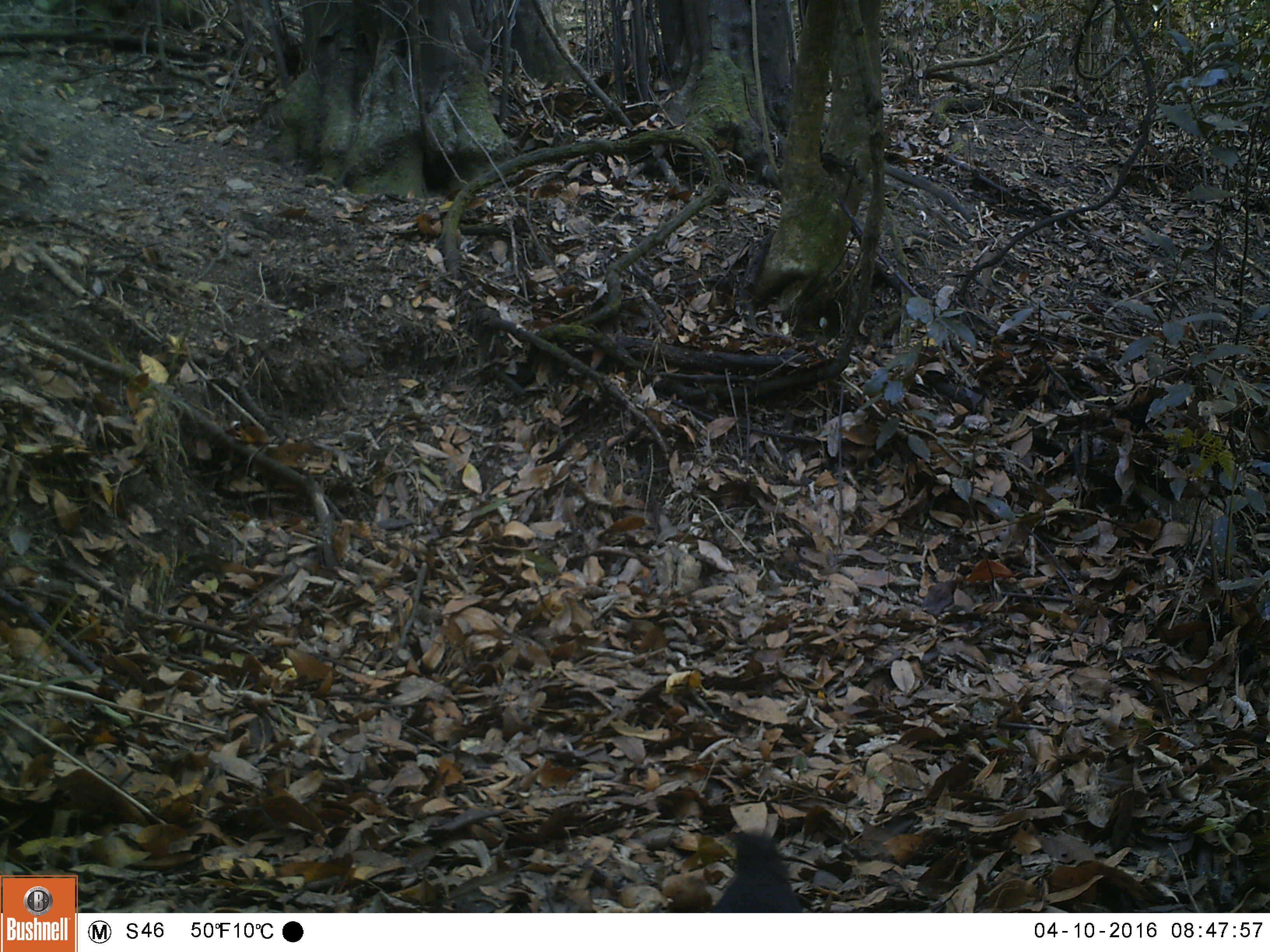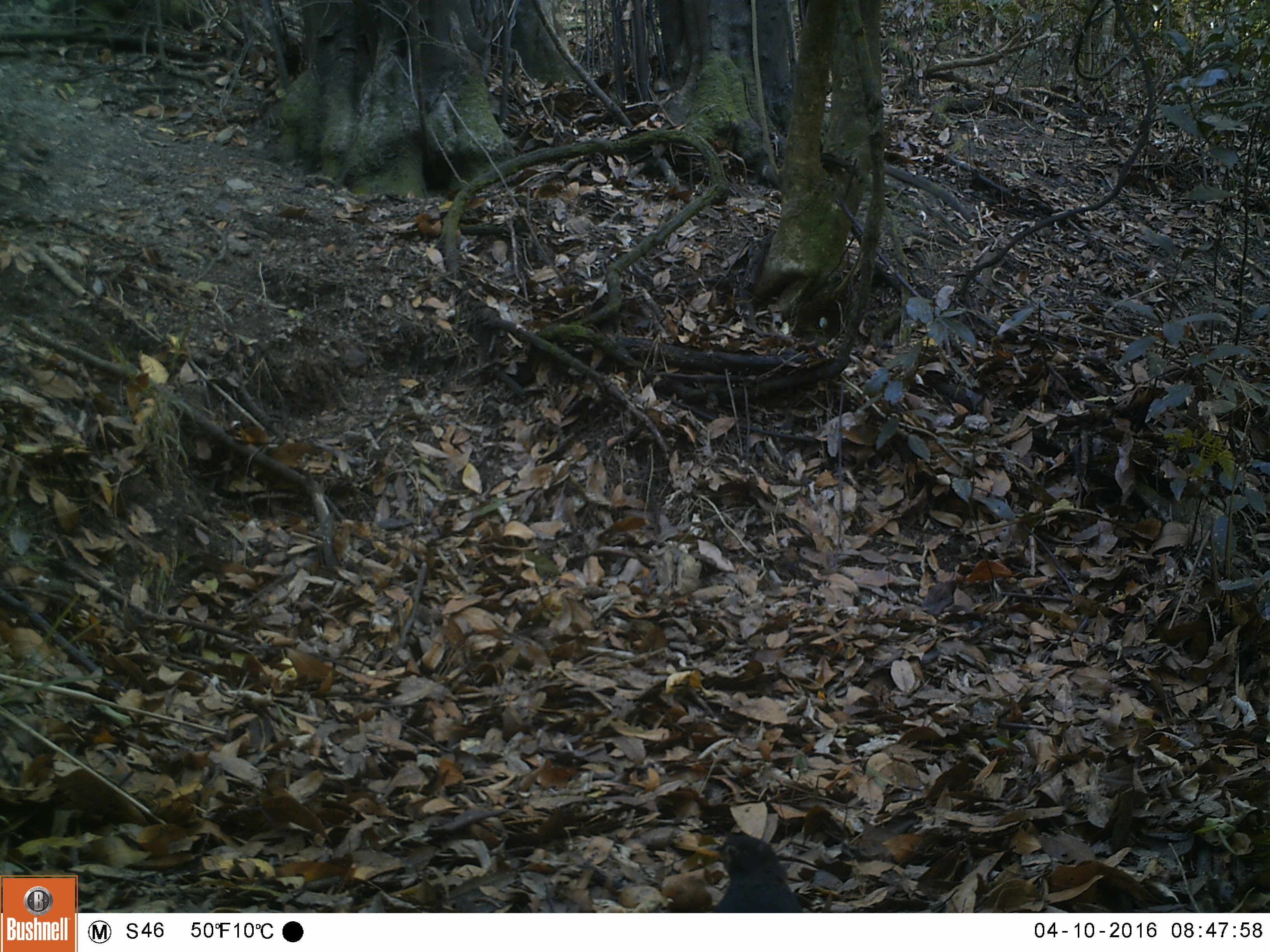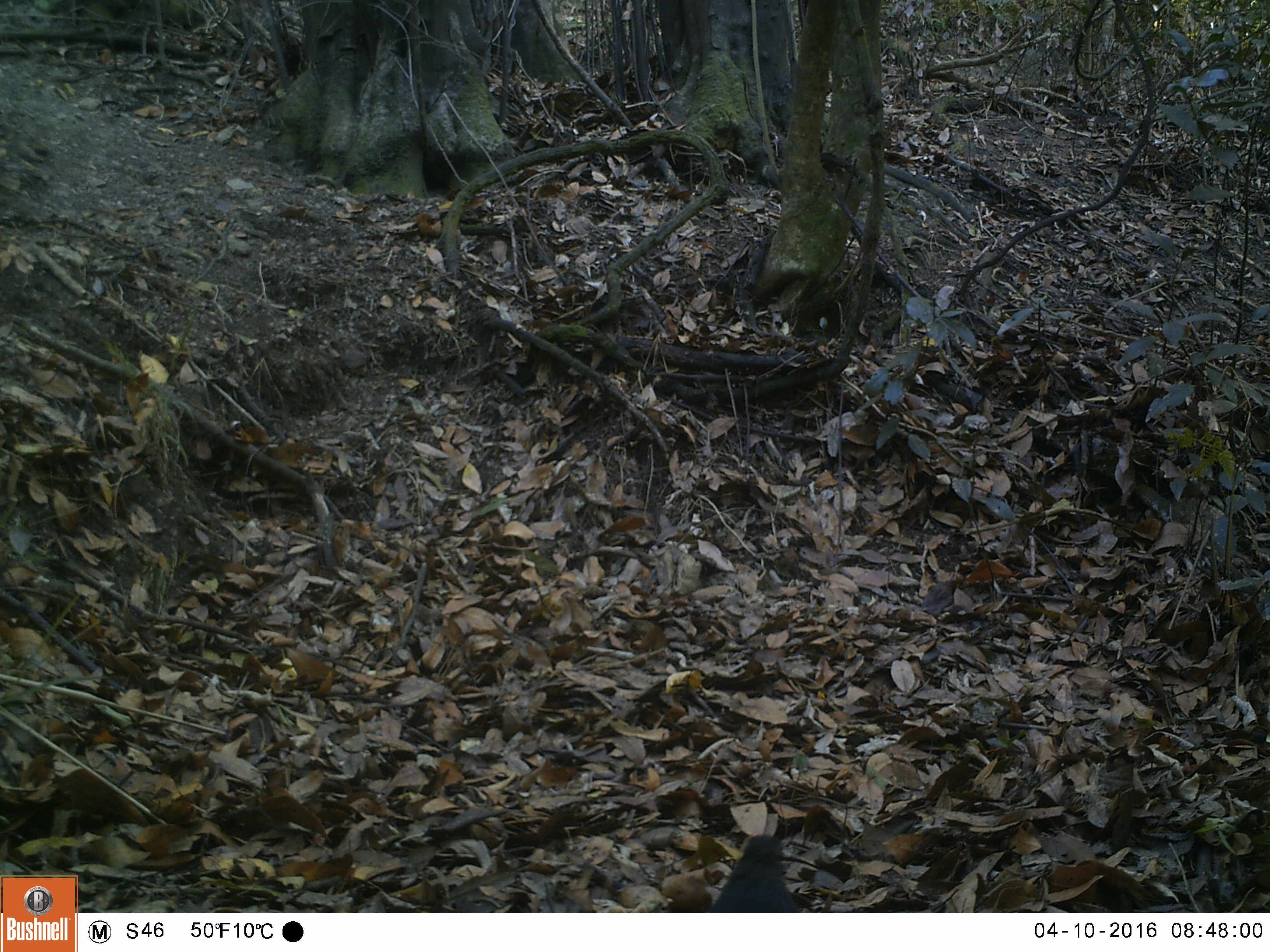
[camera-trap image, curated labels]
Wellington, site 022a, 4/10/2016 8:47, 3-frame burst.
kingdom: Animalia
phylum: Chordata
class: Aves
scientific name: Aves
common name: bird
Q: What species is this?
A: Bird (Aves).